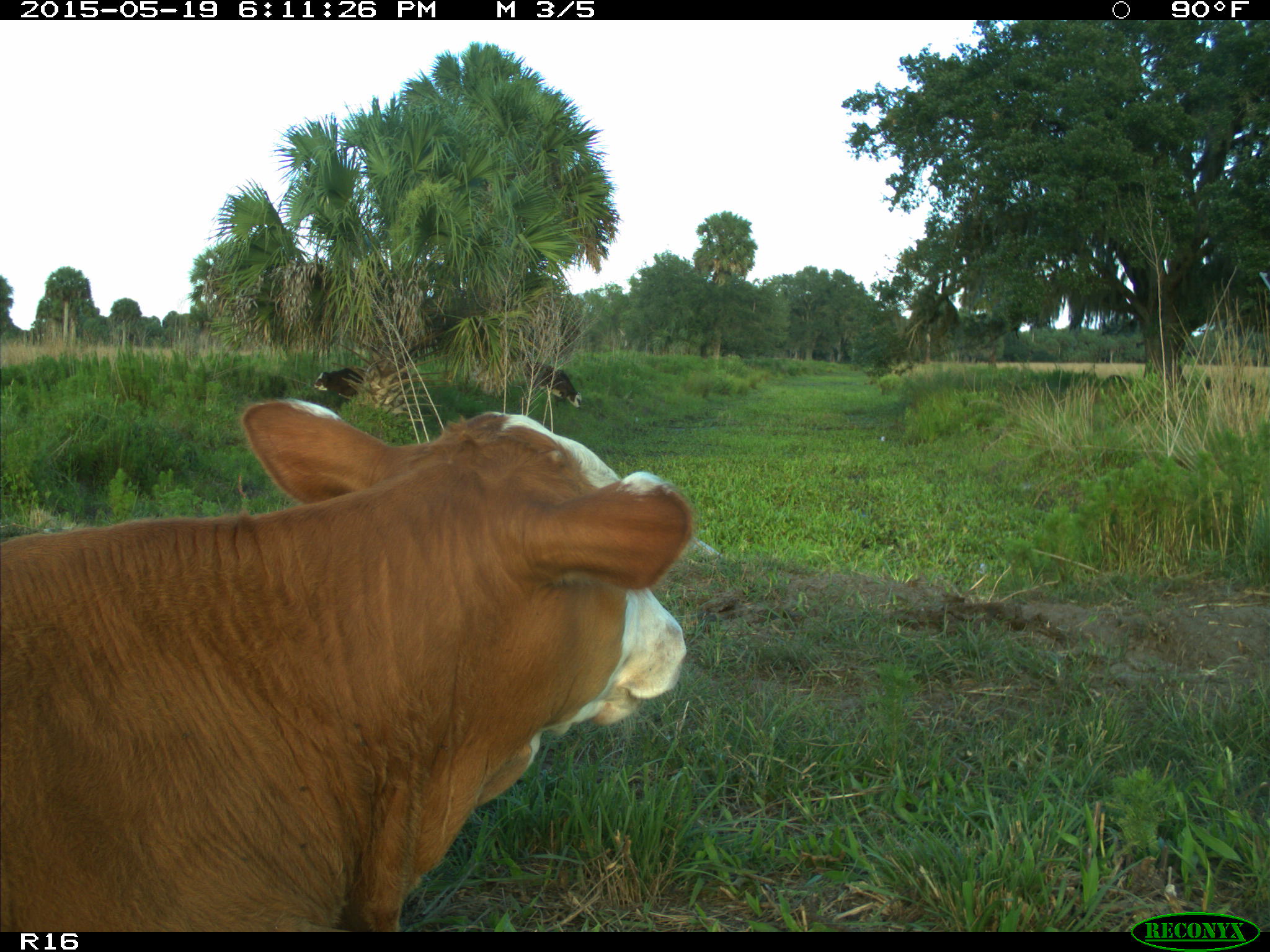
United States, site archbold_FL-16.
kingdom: Animalia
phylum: Chordata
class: Mammalia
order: Artiodactyla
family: Bovidae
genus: Bos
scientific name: Bos taurus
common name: domestic cow